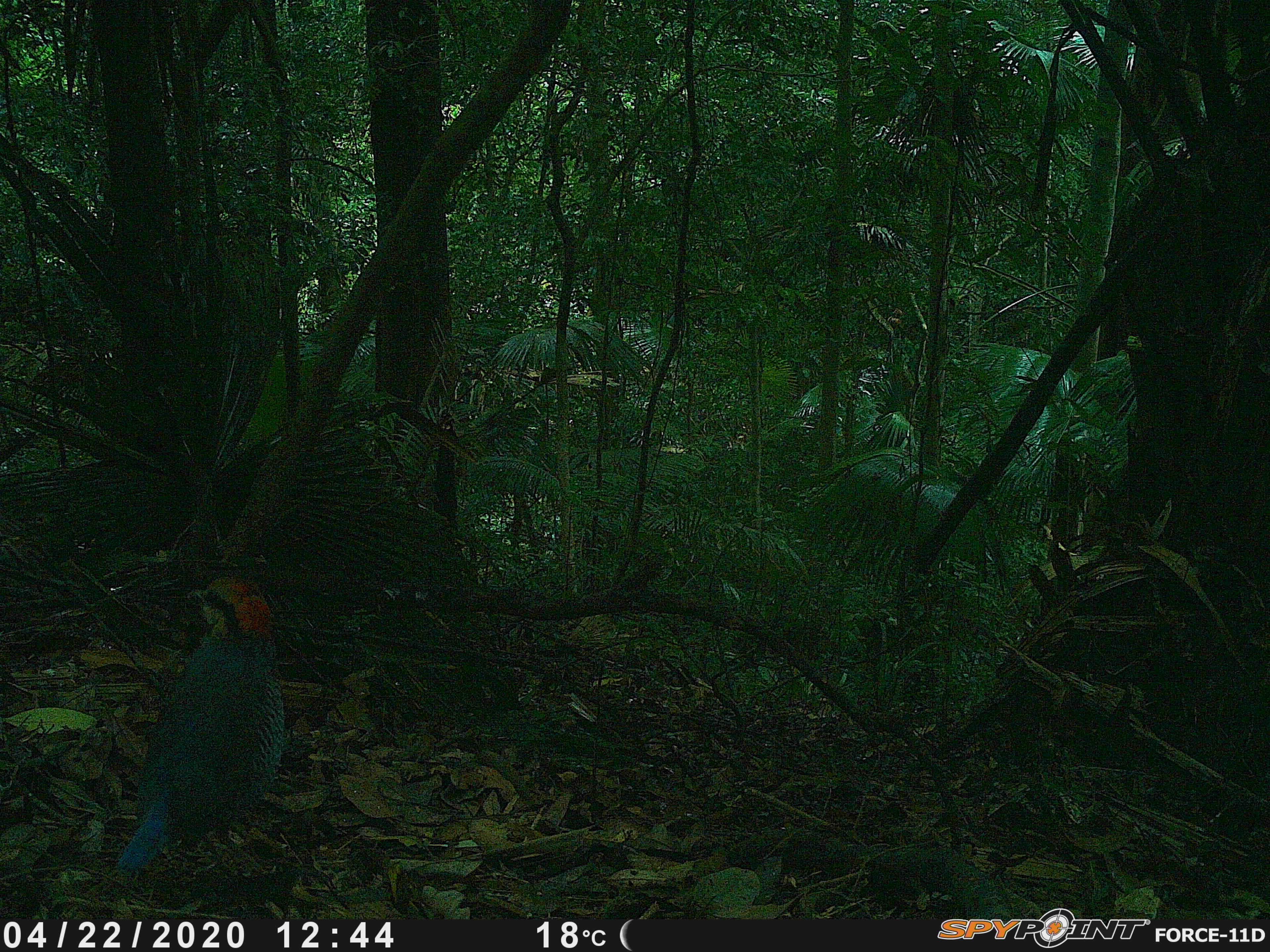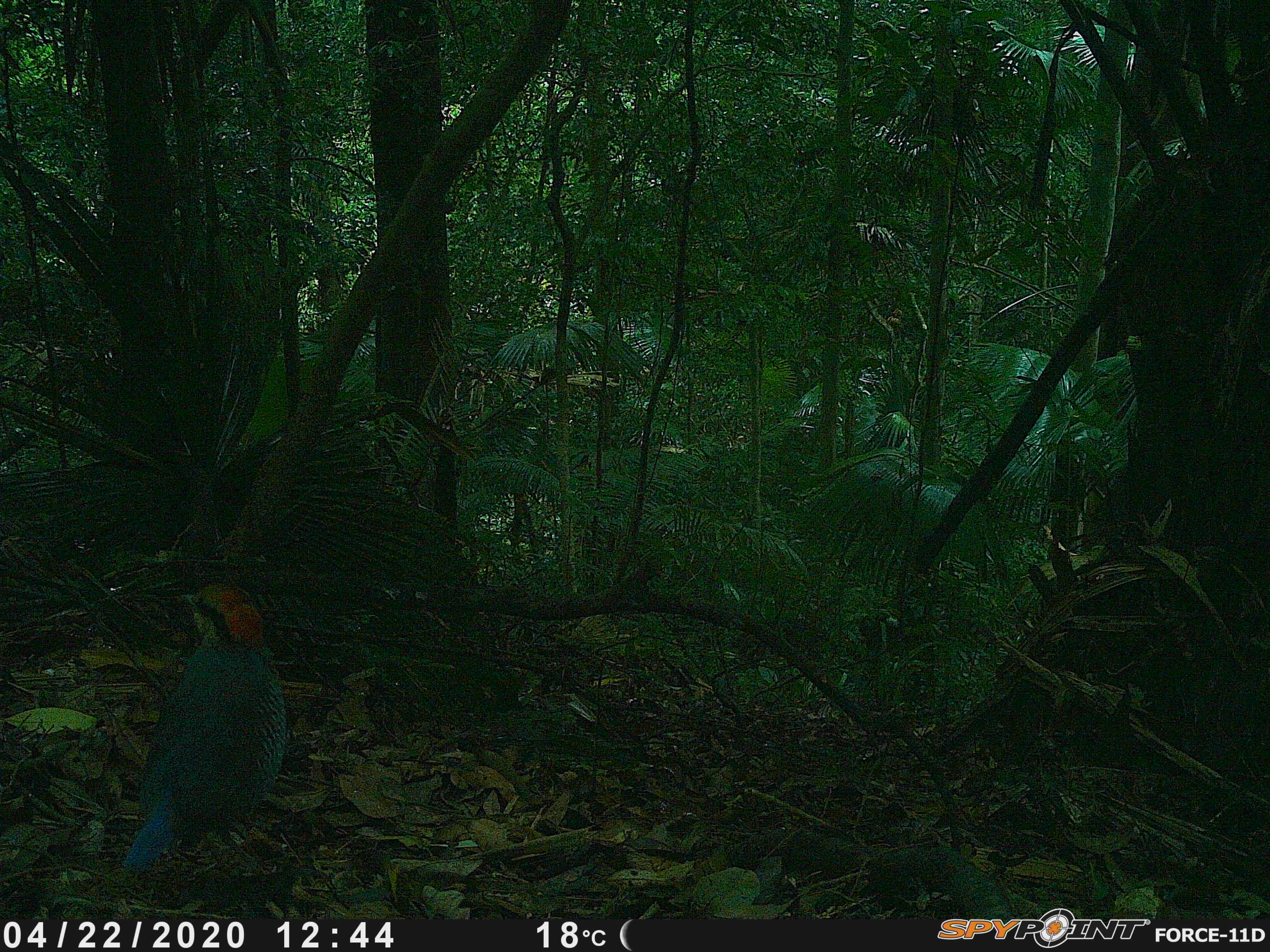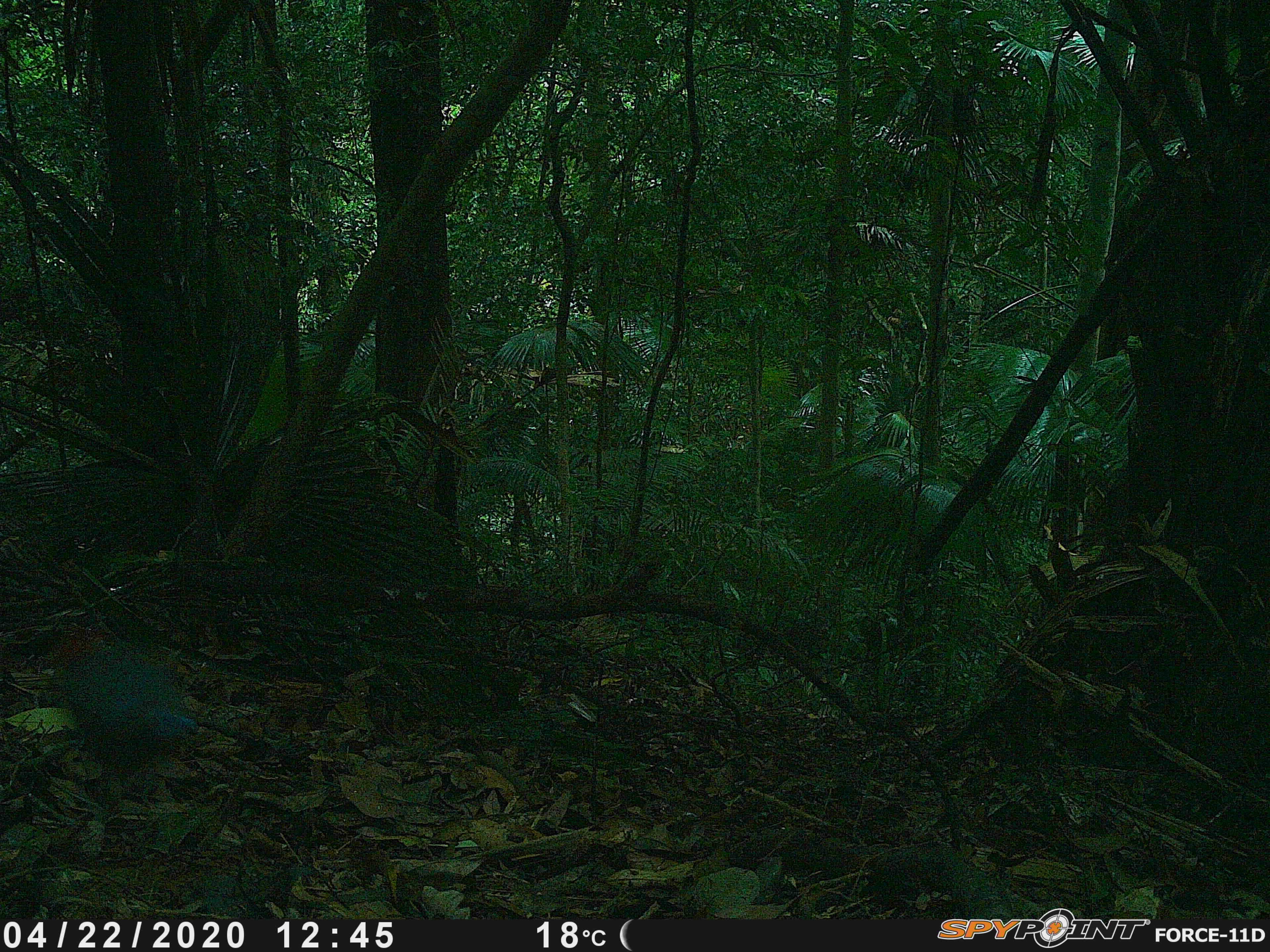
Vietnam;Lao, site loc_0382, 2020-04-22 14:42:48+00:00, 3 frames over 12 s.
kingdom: Animalia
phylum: Chordata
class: Aves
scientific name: Aves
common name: bird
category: unidentified bird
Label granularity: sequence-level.